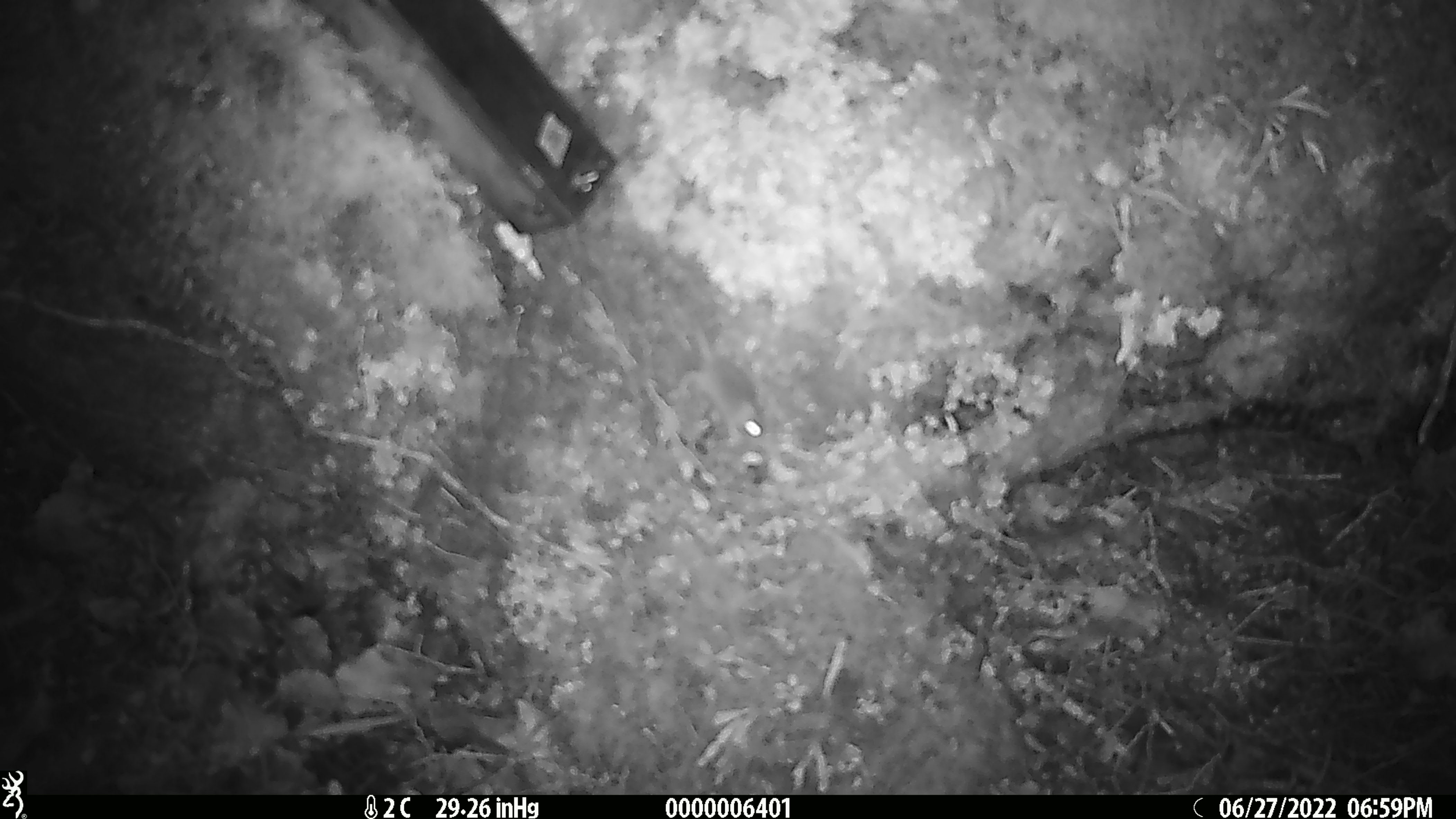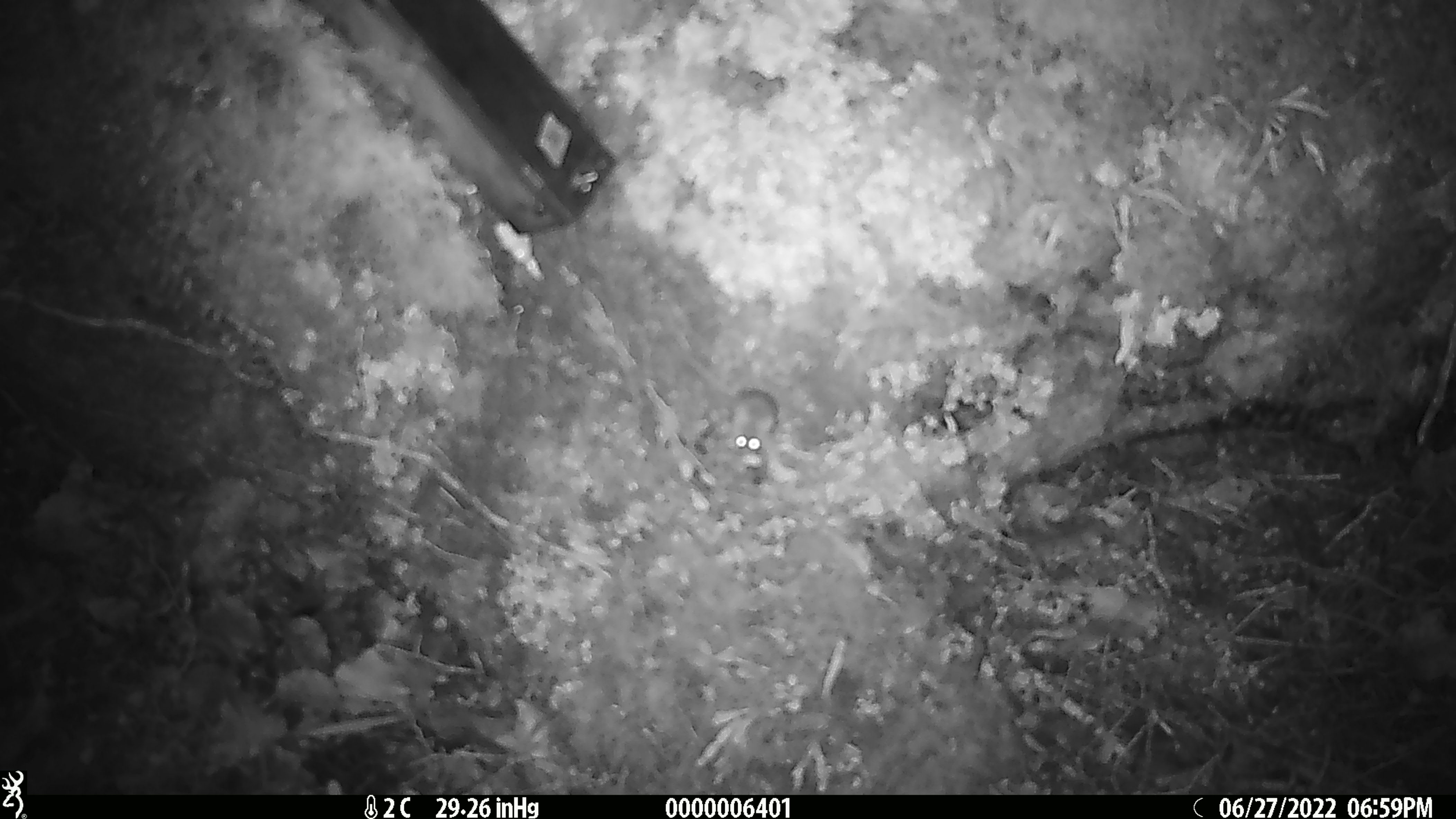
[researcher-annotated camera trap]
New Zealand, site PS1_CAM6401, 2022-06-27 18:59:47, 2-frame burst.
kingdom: Animalia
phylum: Chordata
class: Mammalia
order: Rodentia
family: Muridae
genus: Mus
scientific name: Mus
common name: mouse